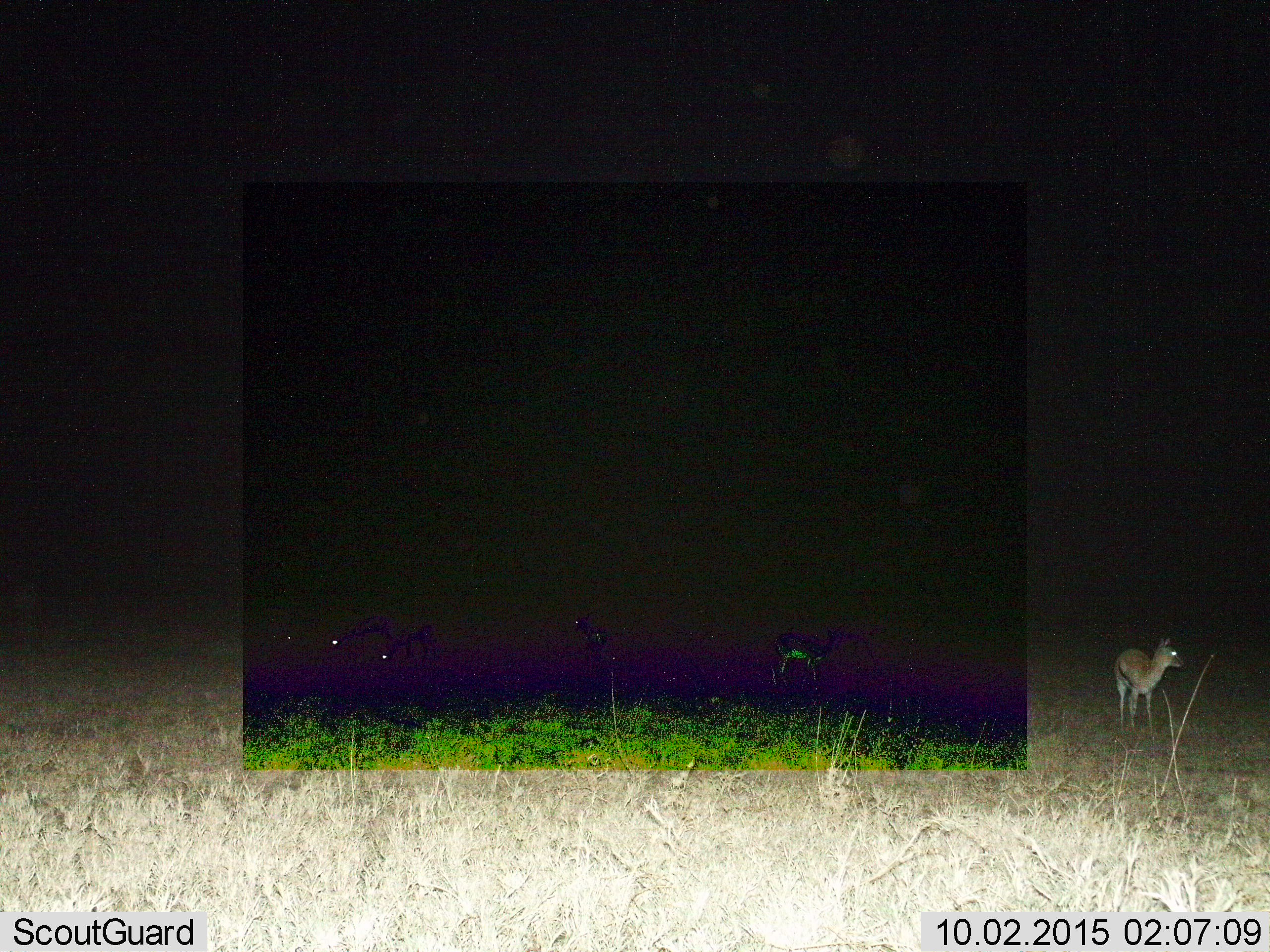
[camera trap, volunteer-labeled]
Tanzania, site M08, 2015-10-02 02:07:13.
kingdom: Animalia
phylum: Chordata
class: Mammalia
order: Artiodactyla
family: Bovidae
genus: Eudorcas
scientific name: Eudorcas thomsonii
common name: thomson's gazelle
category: gazellethomsons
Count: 4.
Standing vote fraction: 100%.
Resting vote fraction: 0%.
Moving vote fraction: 0%.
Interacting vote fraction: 0%.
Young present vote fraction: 17%.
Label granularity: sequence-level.